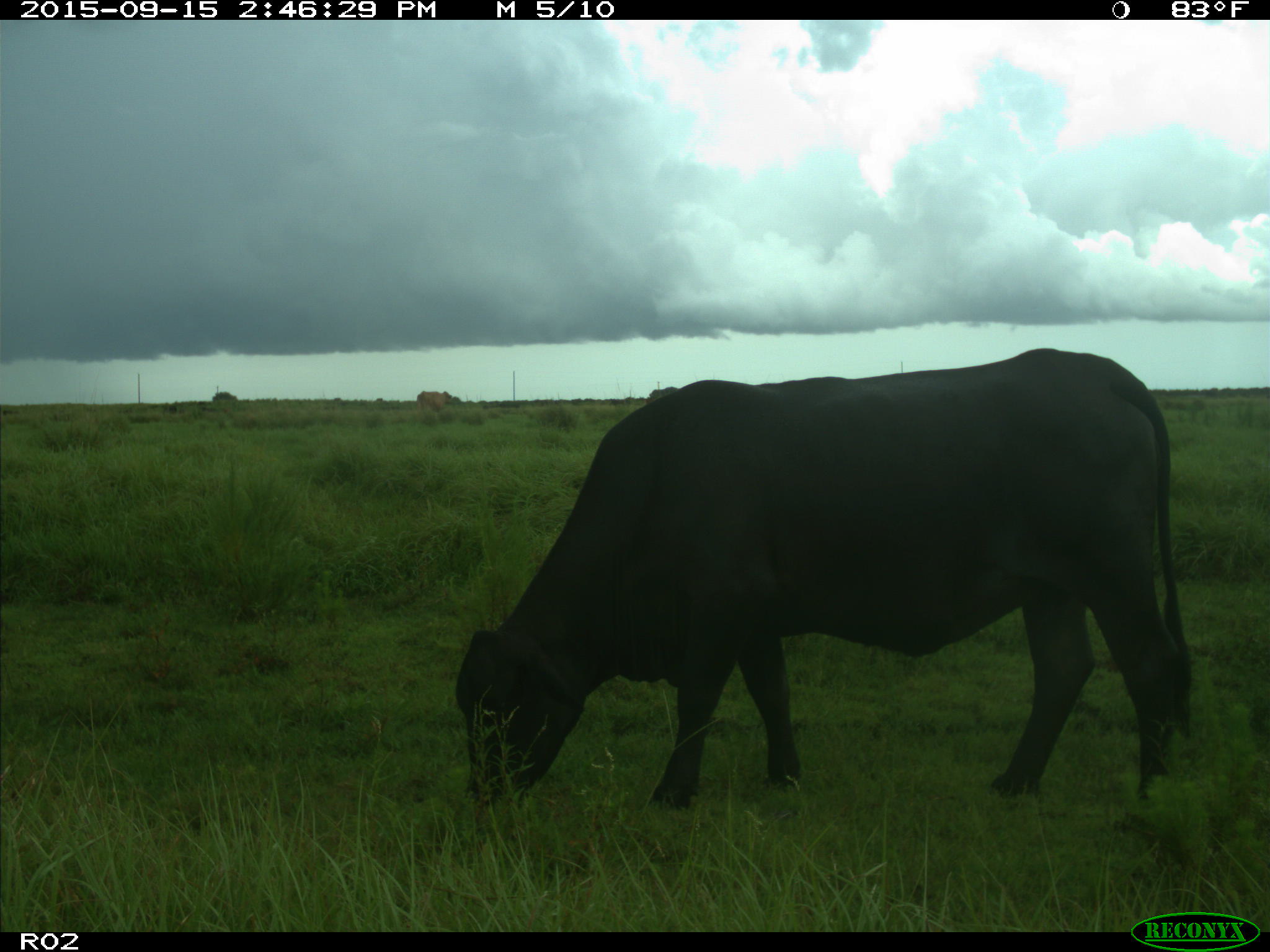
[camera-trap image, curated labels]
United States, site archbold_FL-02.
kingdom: Animalia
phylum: Chordata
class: Mammalia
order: Artiodactyla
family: Bovidae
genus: Bos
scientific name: Bos taurus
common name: domestic cow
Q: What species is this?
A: Bos taurus (domestic cow).